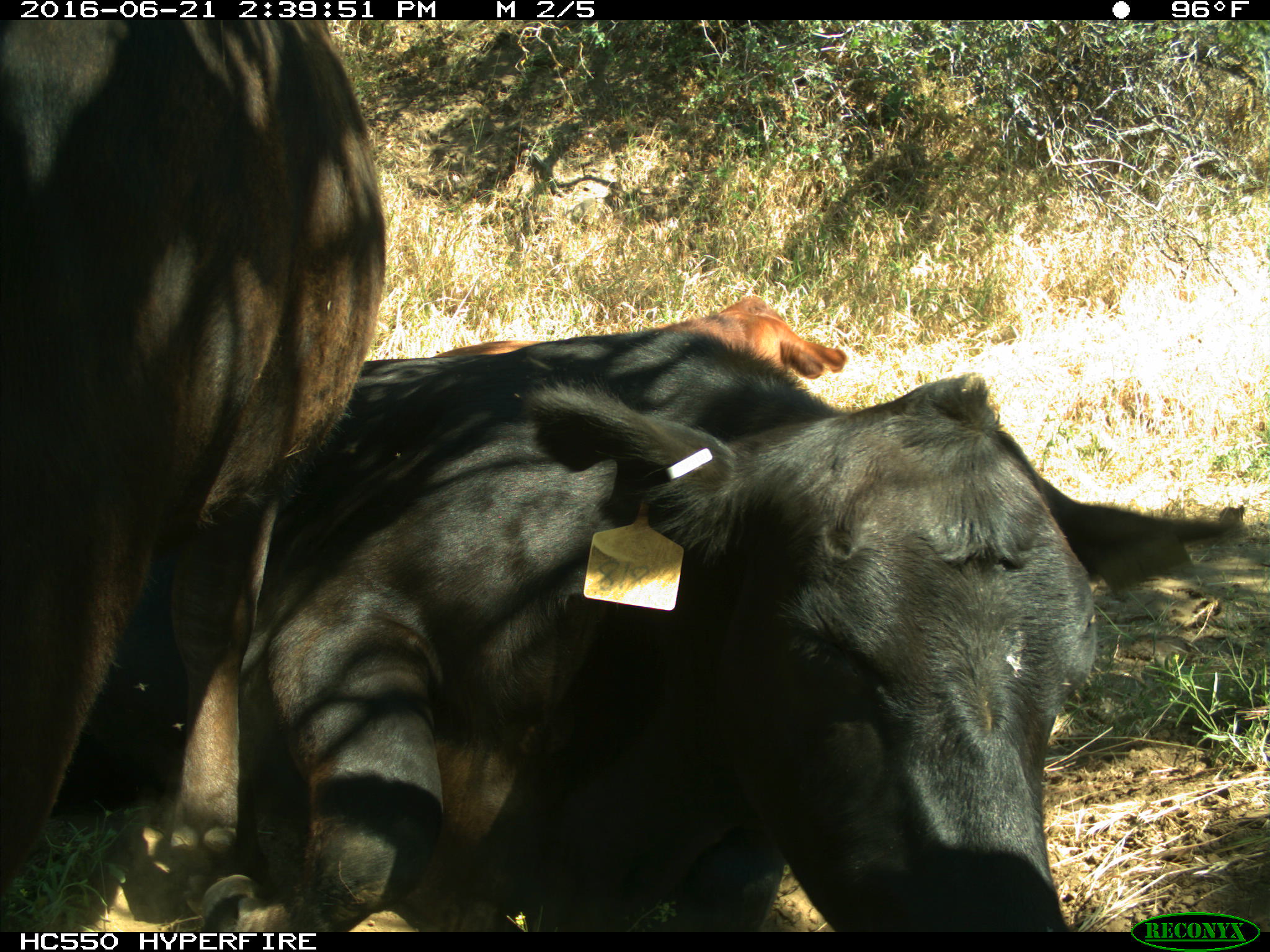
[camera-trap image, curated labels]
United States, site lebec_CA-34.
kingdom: Animalia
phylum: Chordata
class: Mammalia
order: Artiodactyla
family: Bovidae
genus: Bos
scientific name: Bos taurus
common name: domestic cow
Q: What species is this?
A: Bos taurus (domestic cow).